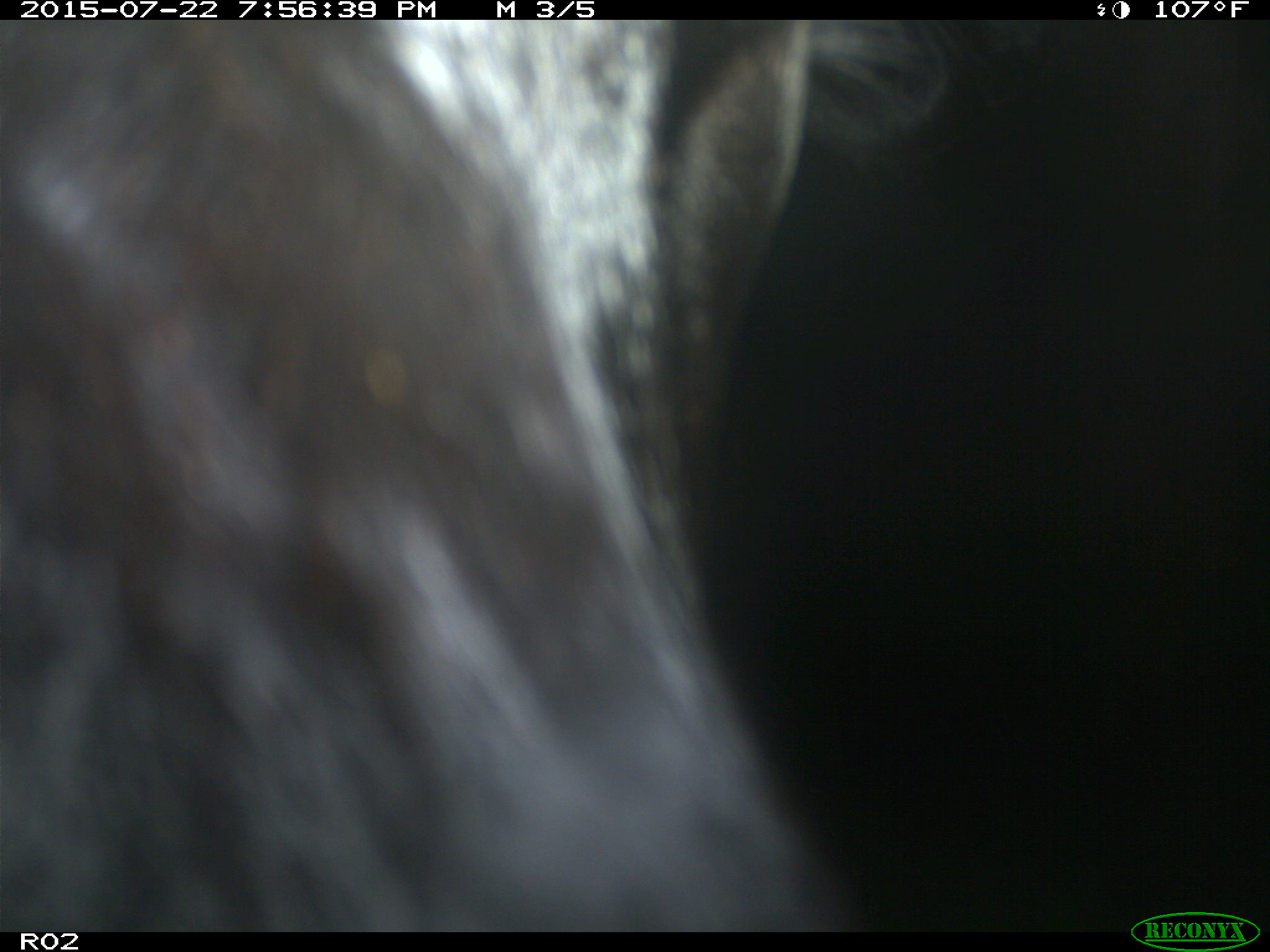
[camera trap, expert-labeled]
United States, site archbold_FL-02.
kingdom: Animalia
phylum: Chordata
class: Mammalia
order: Artiodactyla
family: Bovidae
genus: Bos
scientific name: Bos taurus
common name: domestic cow